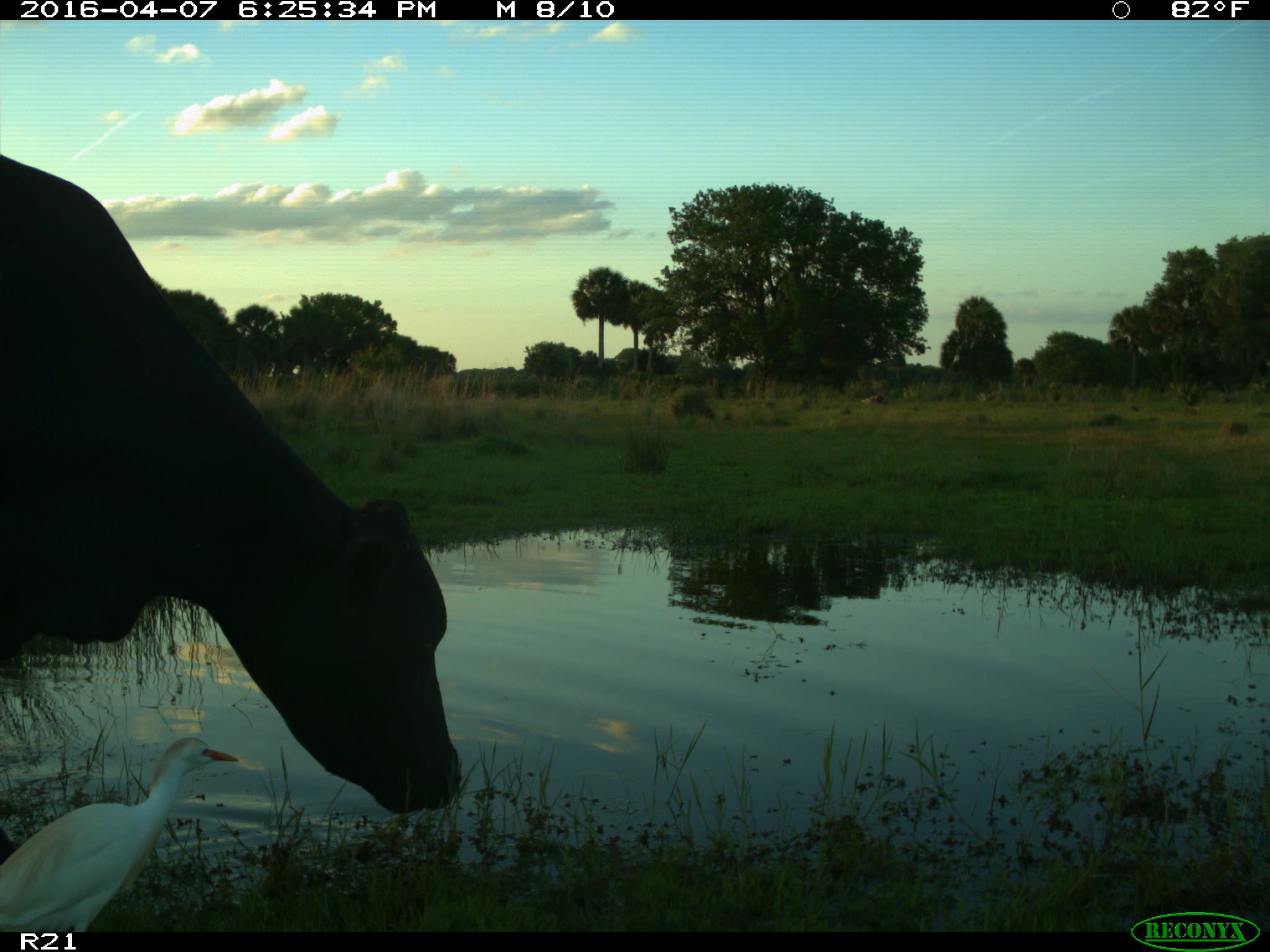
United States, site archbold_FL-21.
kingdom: Animalia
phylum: Chordata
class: Mammalia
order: Artiodactyla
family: Bovidae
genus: Bos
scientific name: Bos taurus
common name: domestic cow